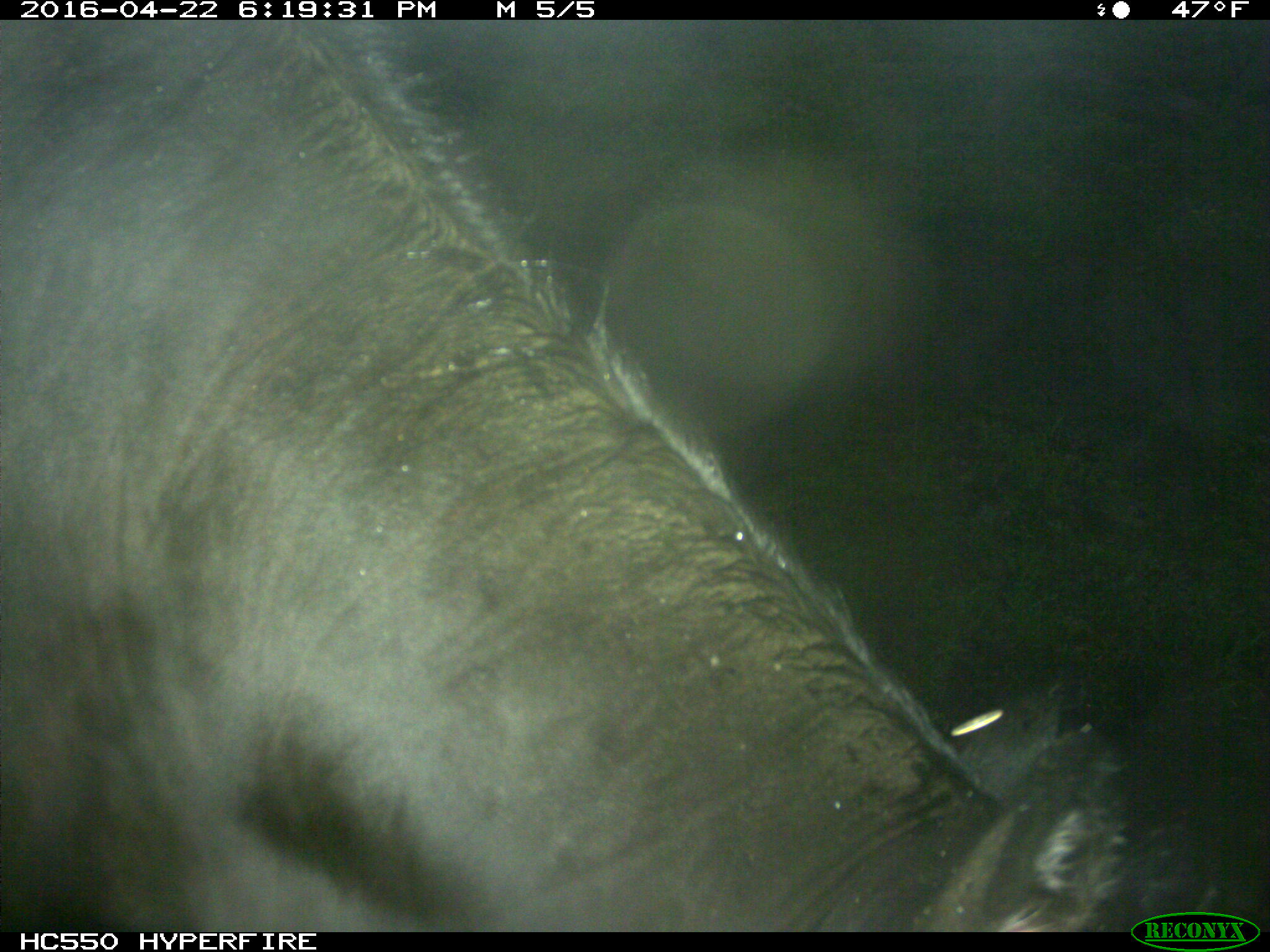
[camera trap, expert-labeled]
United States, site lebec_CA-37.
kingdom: Animalia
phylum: Chordata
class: Mammalia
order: Artiodactyla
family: Bovidae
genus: Bos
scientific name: Bos taurus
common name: domestic cow